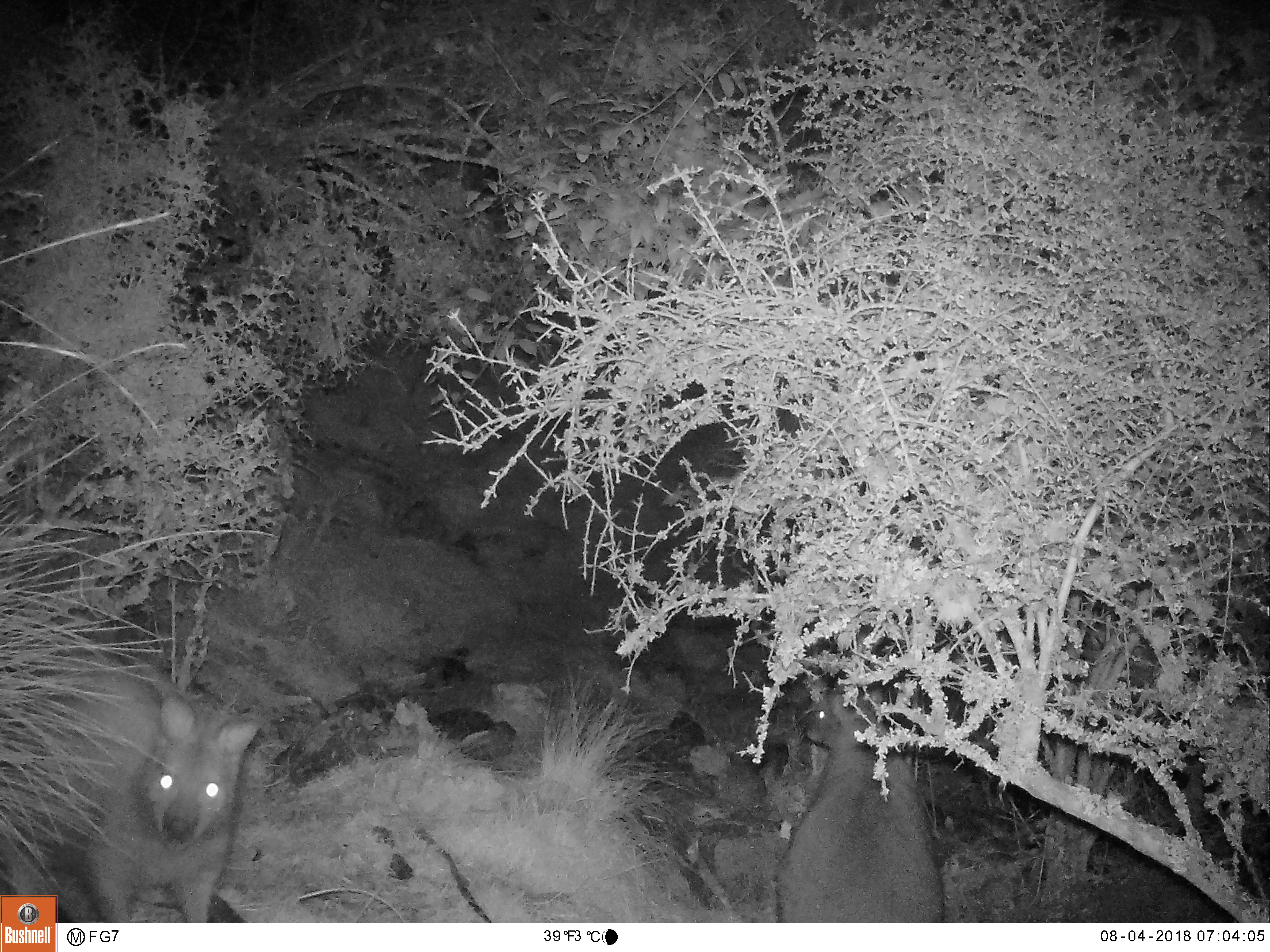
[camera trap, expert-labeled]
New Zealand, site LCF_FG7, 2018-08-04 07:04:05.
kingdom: Animalia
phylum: Chordata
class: Mammalia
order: Diprotodontia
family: Macropodidae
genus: Notamacropus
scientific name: Notamacropus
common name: wallaby